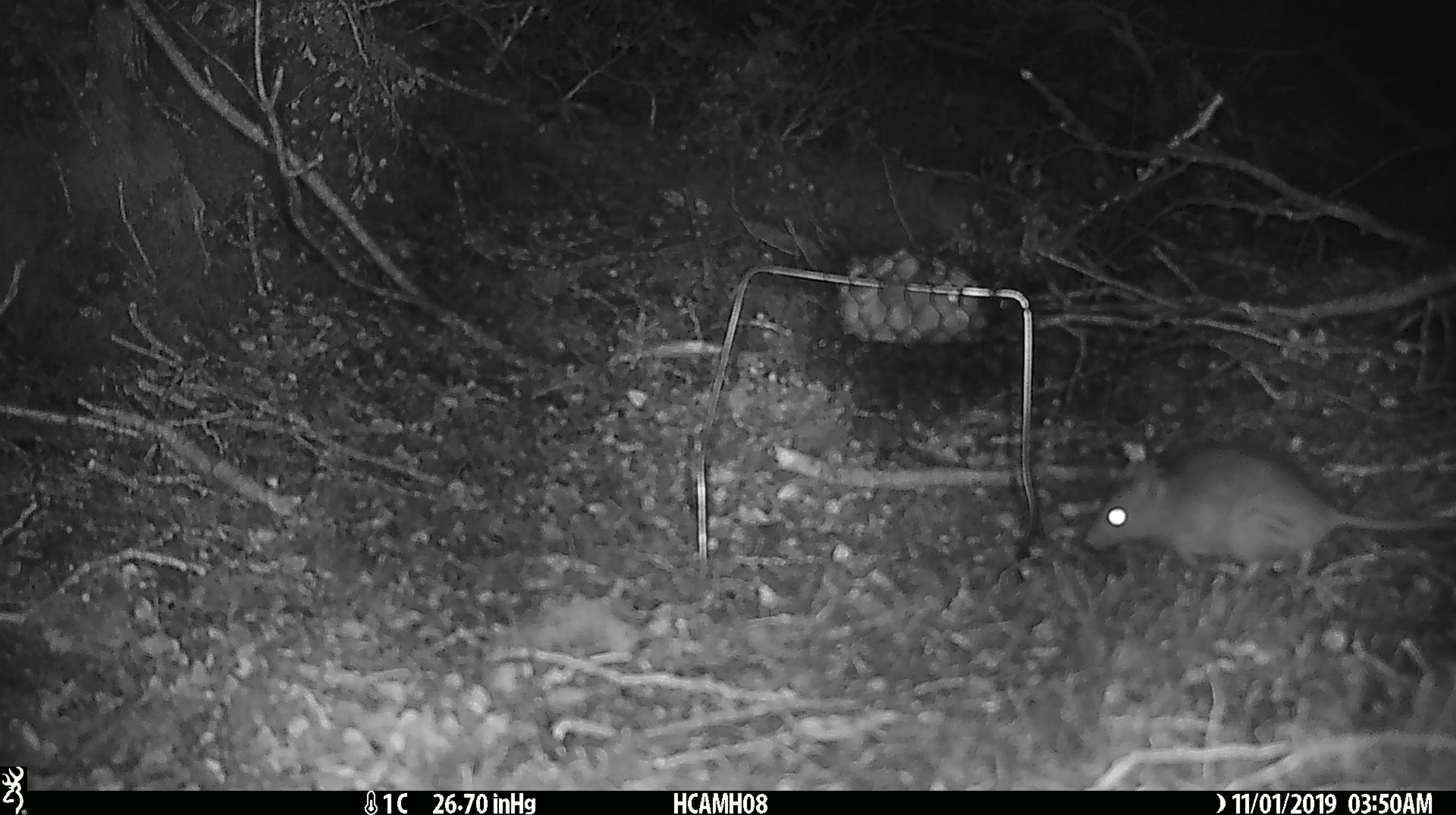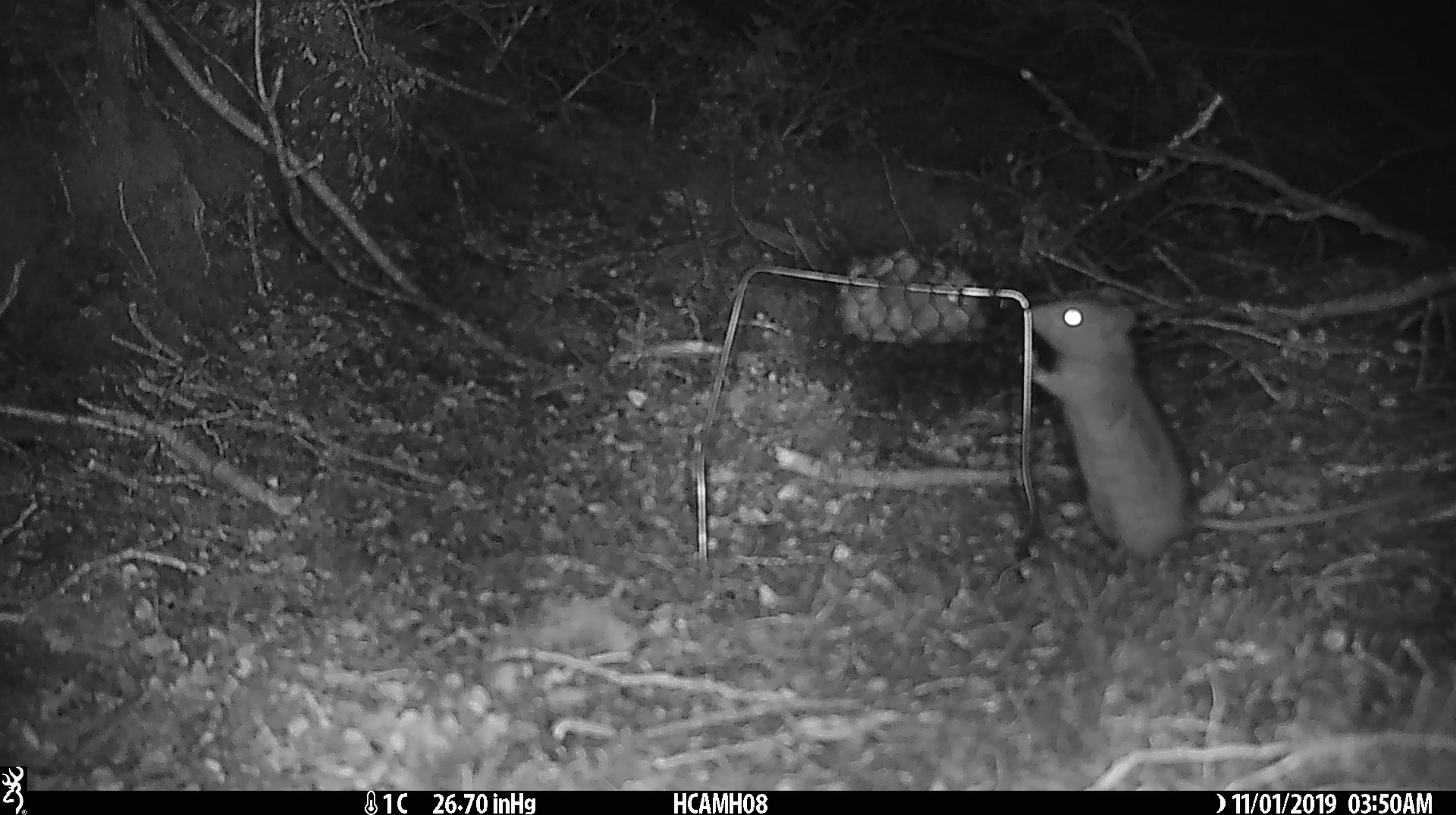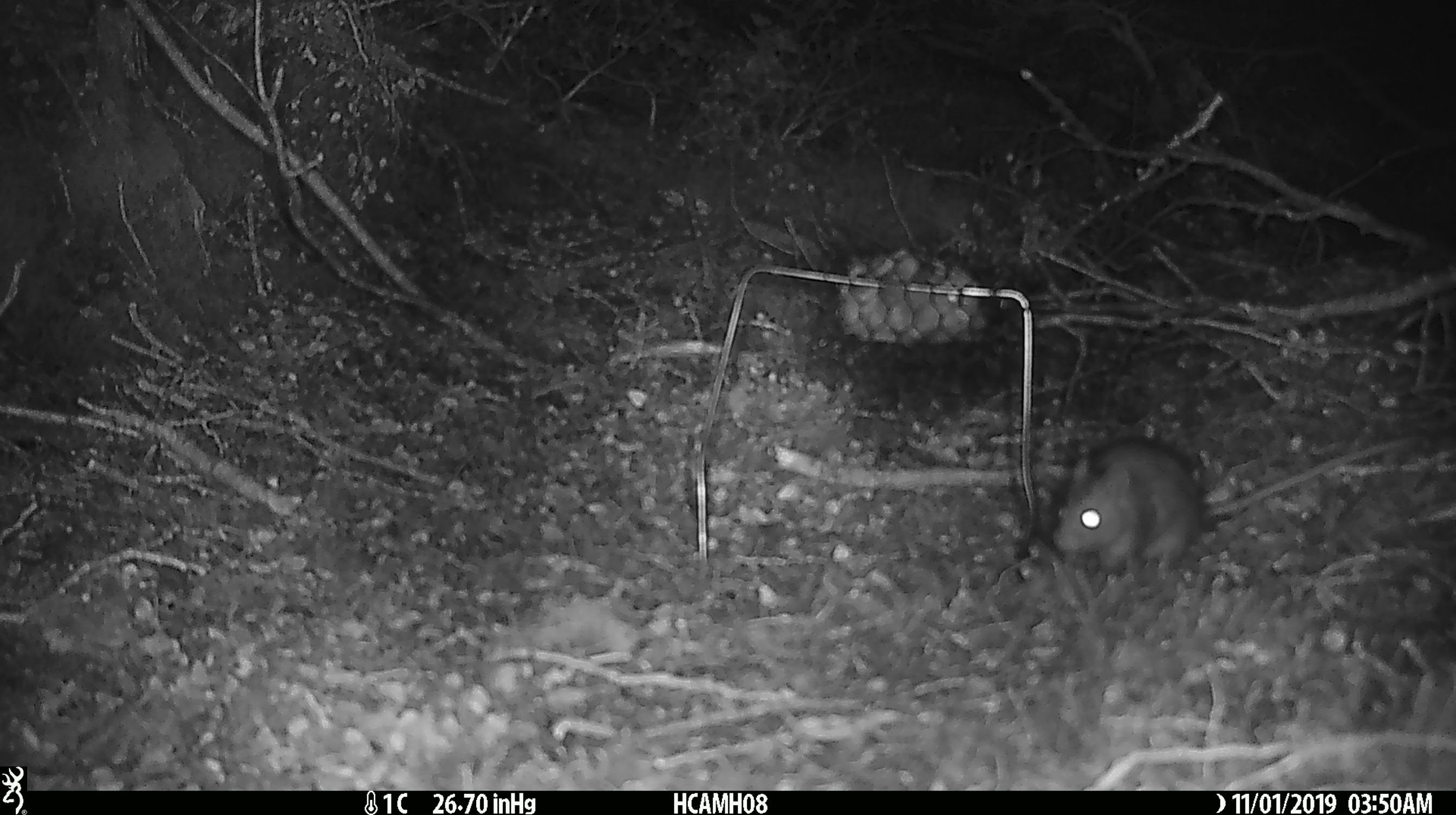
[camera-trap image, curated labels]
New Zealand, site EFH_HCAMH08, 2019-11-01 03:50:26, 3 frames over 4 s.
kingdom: Animalia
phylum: Chordata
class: Mammalia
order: Rodentia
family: Muridae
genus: Rattus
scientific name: Rattus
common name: rat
Rat (Rattus).